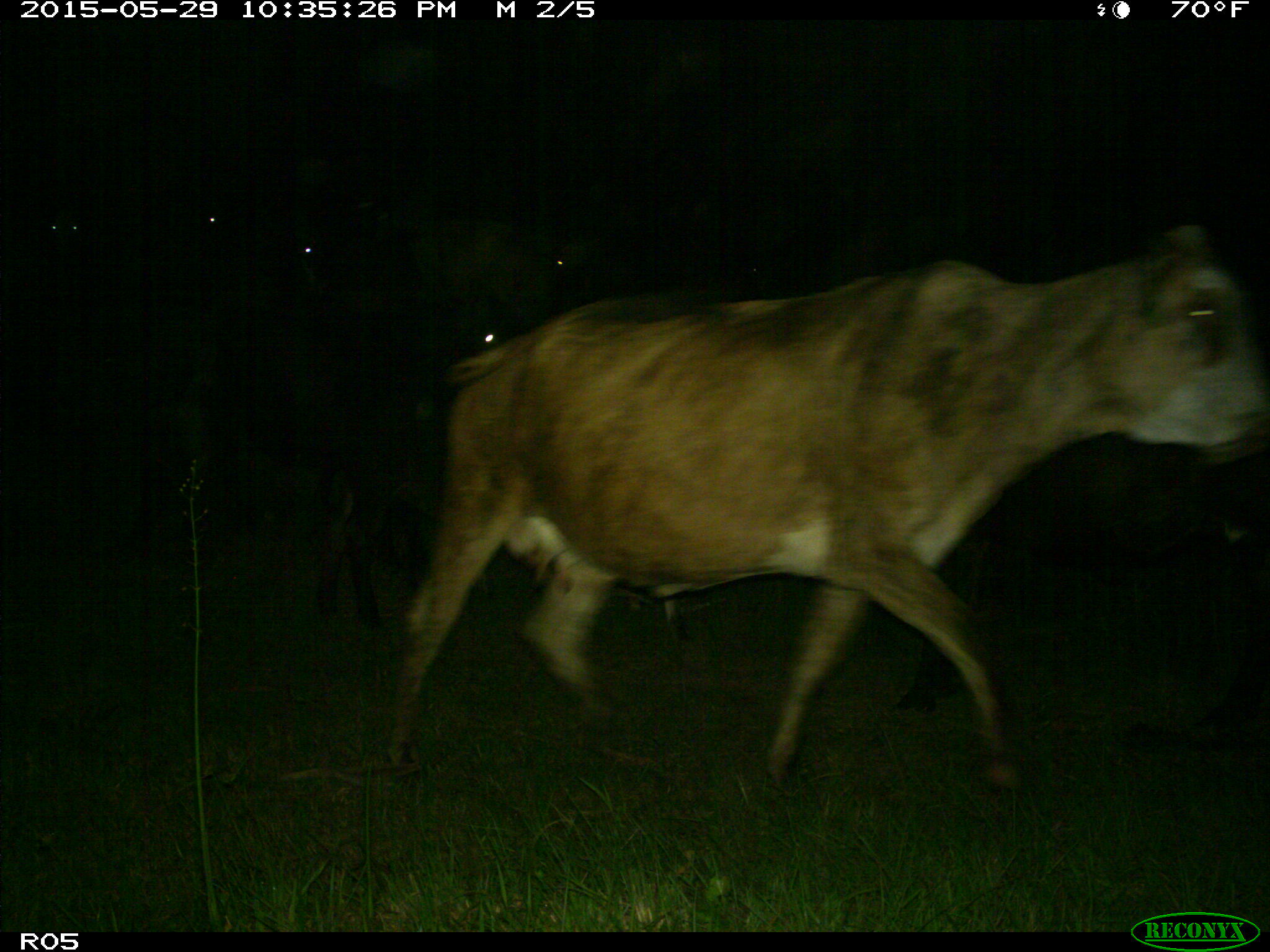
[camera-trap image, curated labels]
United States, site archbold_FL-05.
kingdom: Animalia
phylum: Chordata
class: Mammalia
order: Artiodactyla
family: Bovidae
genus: Bos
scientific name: Bos taurus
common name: domestic cow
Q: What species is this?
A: Bos taurus (domestic cow).